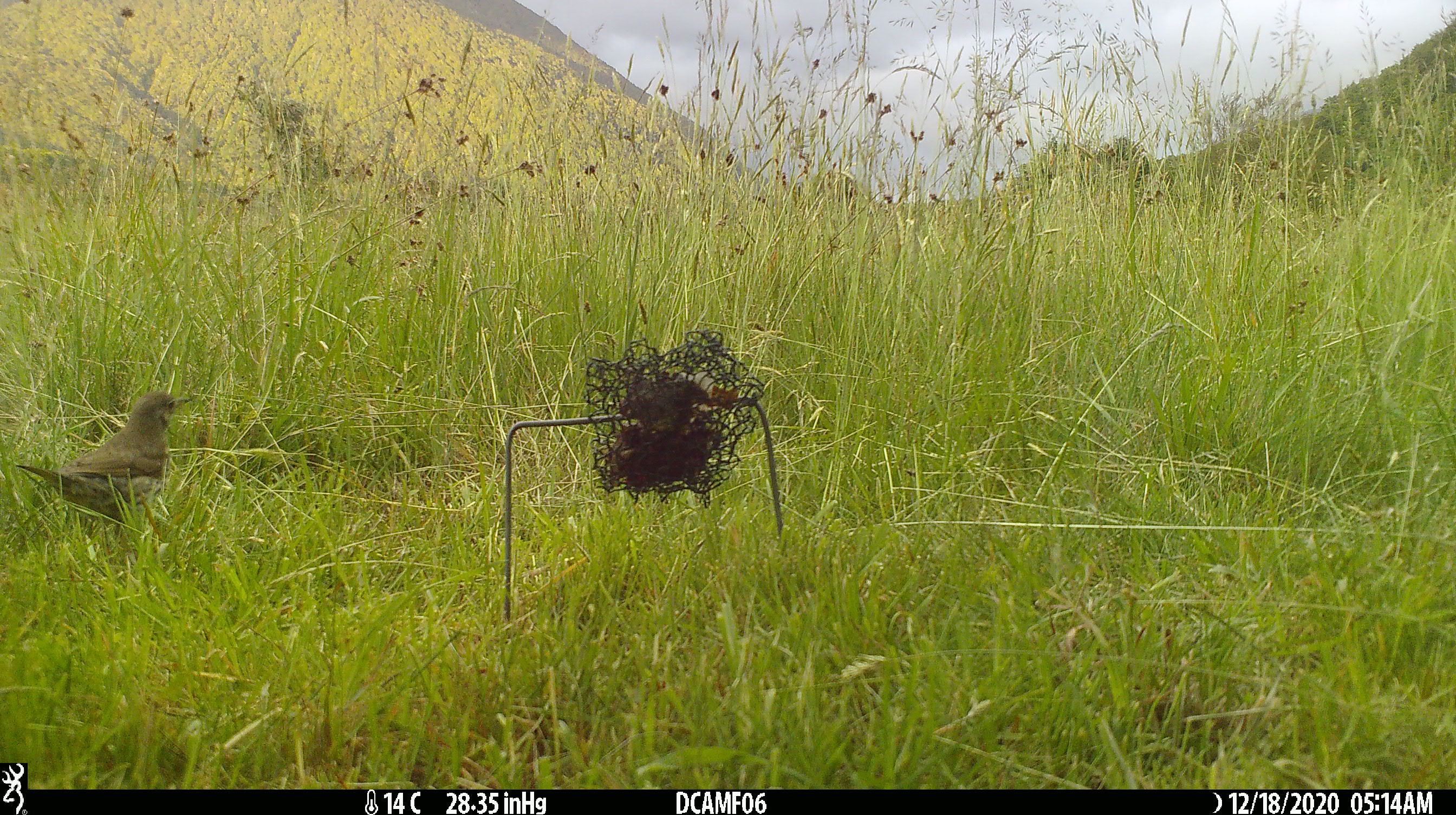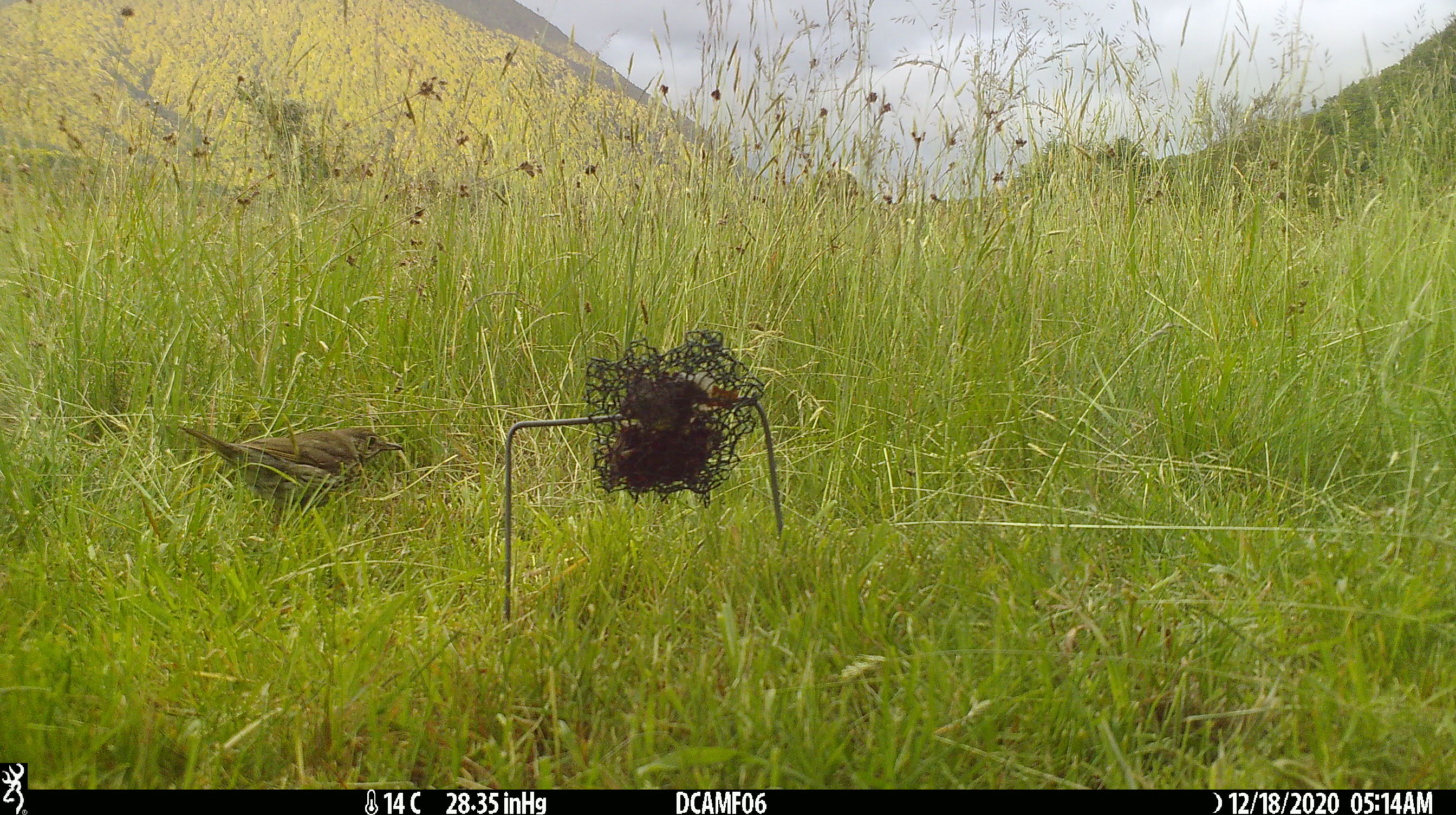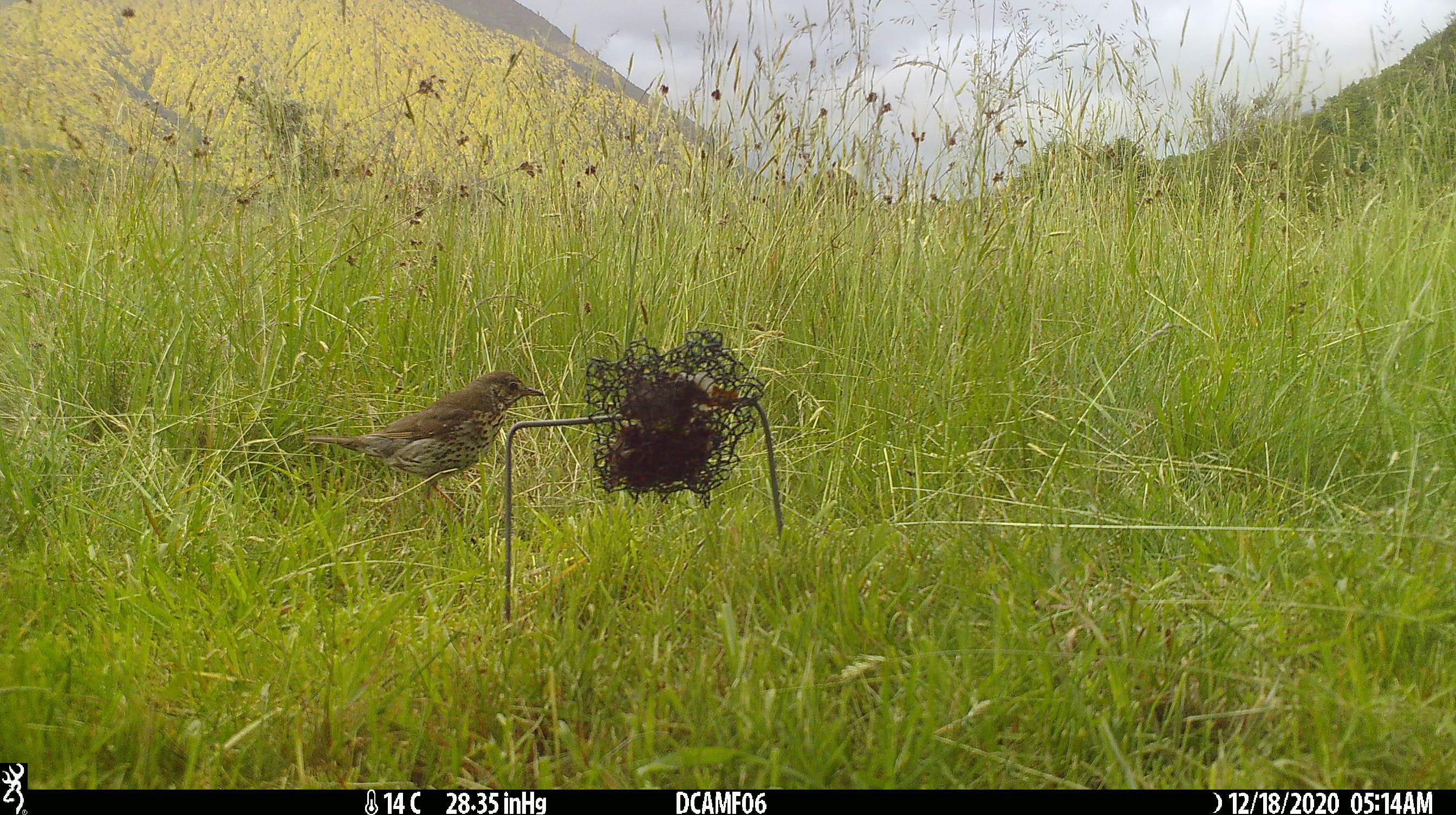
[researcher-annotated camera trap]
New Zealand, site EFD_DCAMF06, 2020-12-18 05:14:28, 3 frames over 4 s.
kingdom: Animalia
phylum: Chordata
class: Aves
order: Passeriformes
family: Turdidae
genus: Turdus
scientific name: Turdus philomelos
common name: song thrush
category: thrush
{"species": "thrush (song thrush) (Turdus philomelos)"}